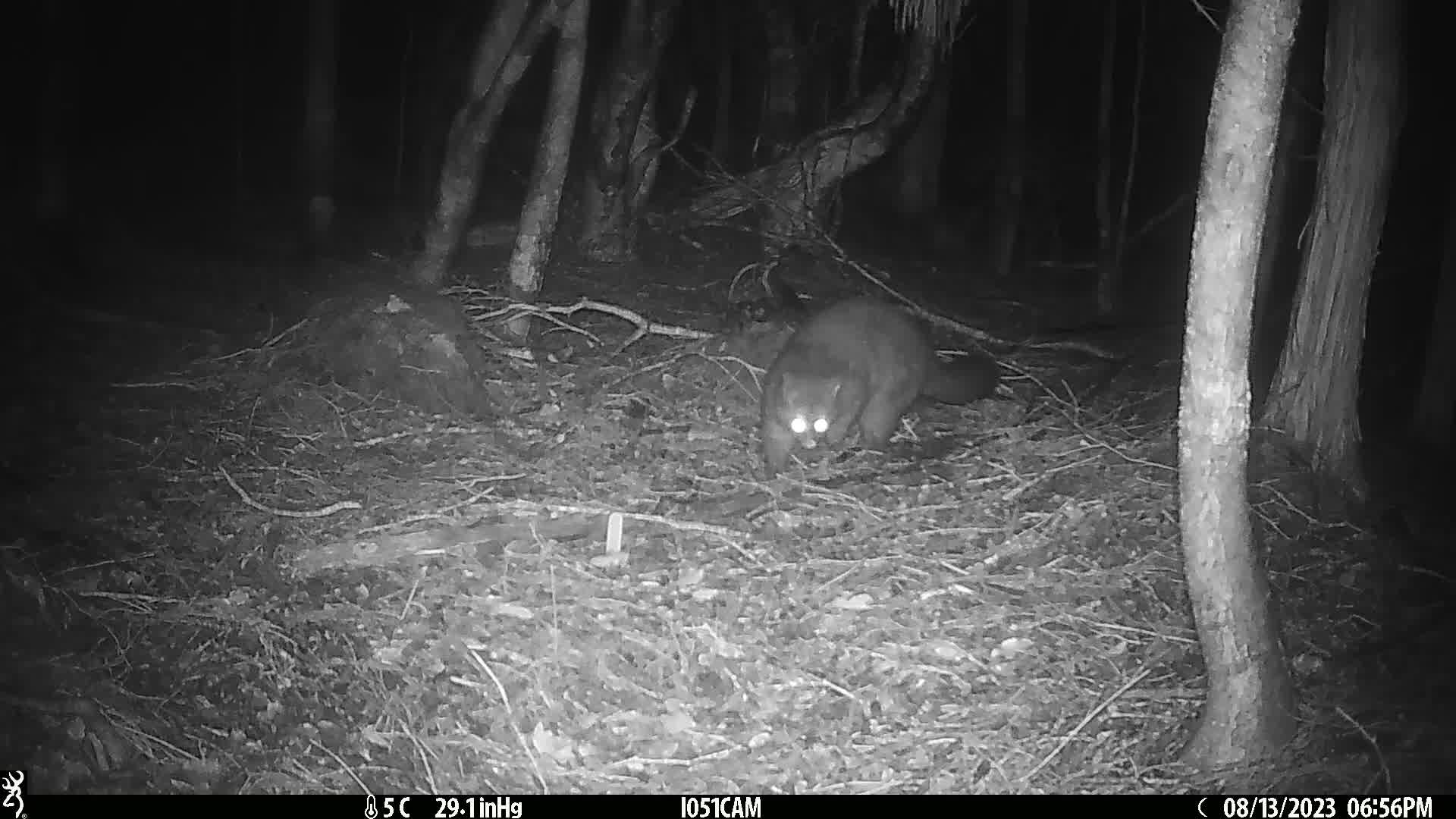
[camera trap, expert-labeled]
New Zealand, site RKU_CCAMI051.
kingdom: Animalia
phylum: Chordata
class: Mammalia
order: Diprotodontia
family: Phalangeridae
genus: Trichosurus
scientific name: Trichosurus vulpecula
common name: common brushtail possum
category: possum